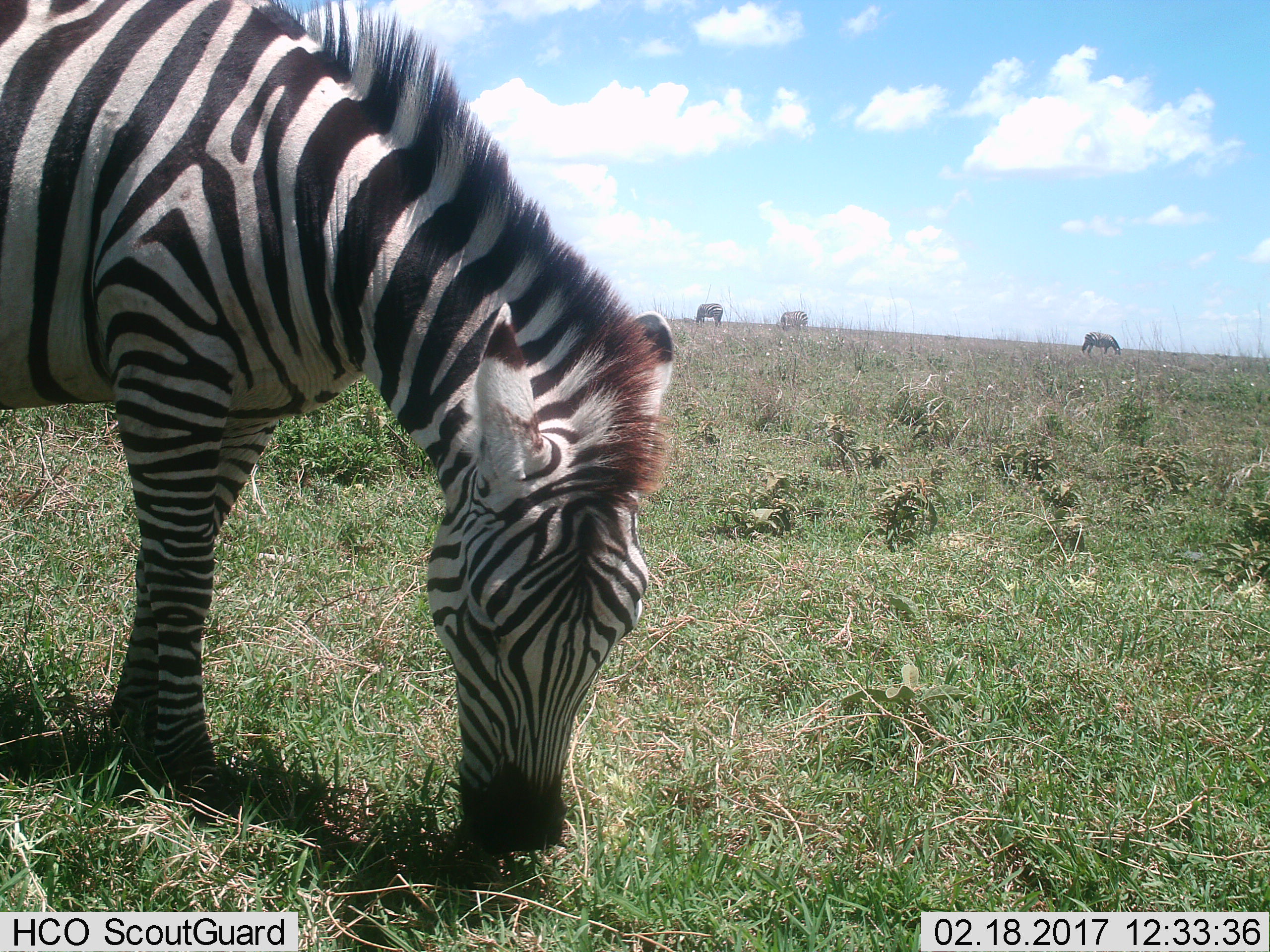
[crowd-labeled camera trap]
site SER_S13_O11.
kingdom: Animalia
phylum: Chordata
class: Mammalia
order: Perissodactyla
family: Equidae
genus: Equus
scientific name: Equus quagga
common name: plains zebra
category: zebraplains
Zebraplains (plains zebra) (Equus quagga), count 4. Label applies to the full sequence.